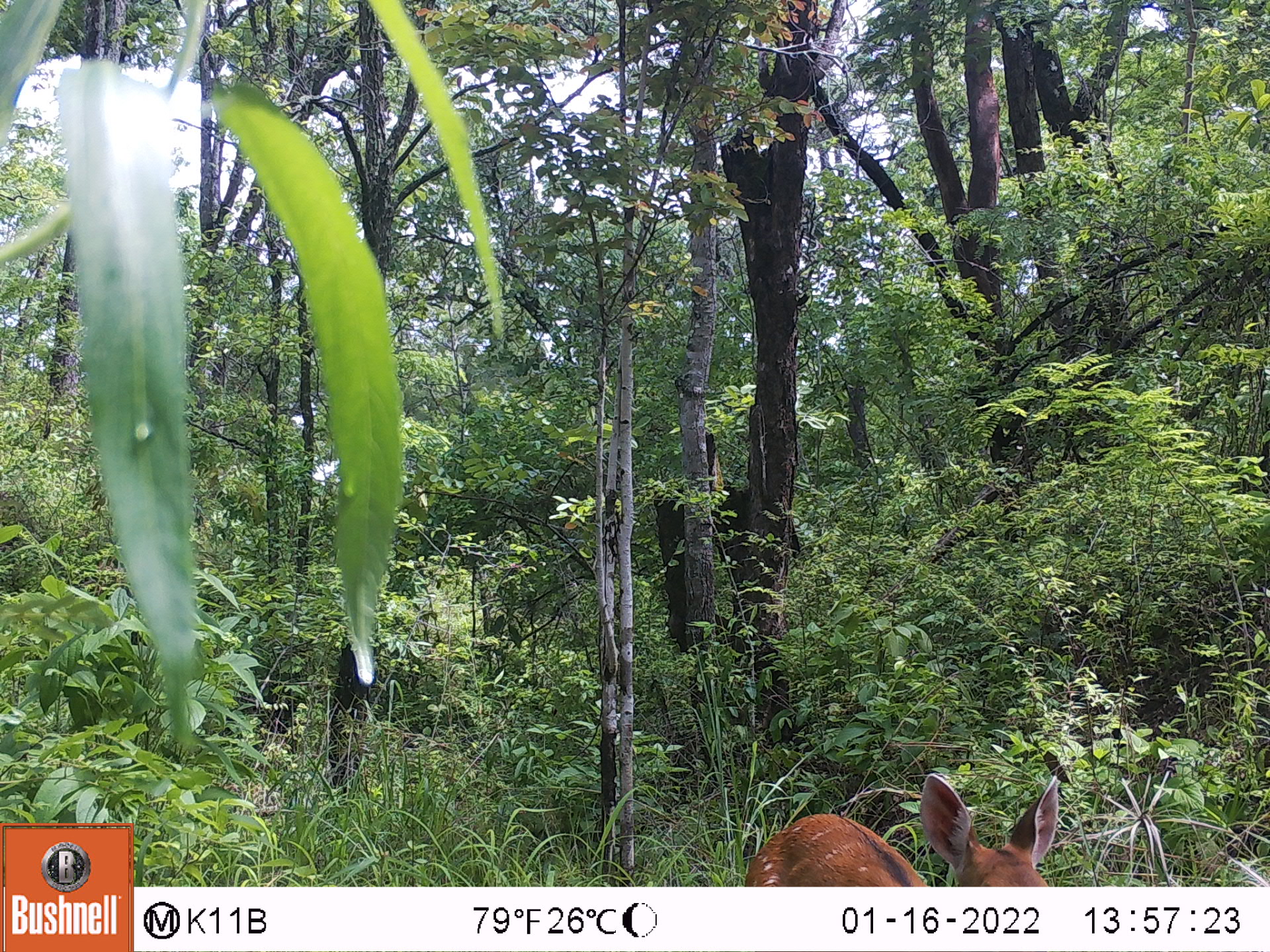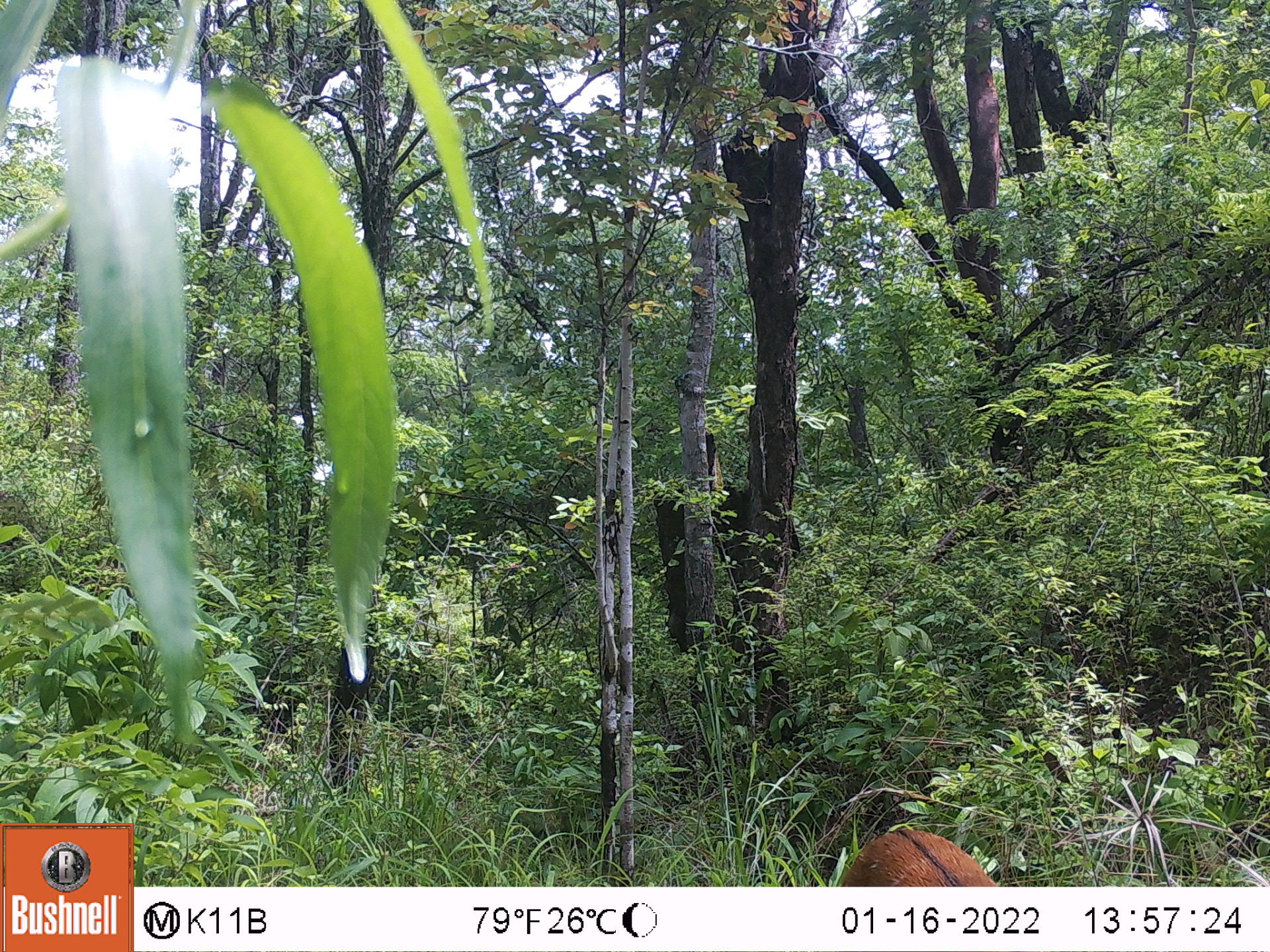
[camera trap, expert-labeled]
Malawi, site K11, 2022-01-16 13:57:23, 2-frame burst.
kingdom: Animalia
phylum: Chordata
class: Mammalia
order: Artiodactyla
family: Bovidae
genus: Tragelaphus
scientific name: Tragelaphus sylvaticus sylvaticus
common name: cape bushbuck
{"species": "cape bushbuck (Tragelaphus sylvaticus sylvaticus)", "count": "1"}